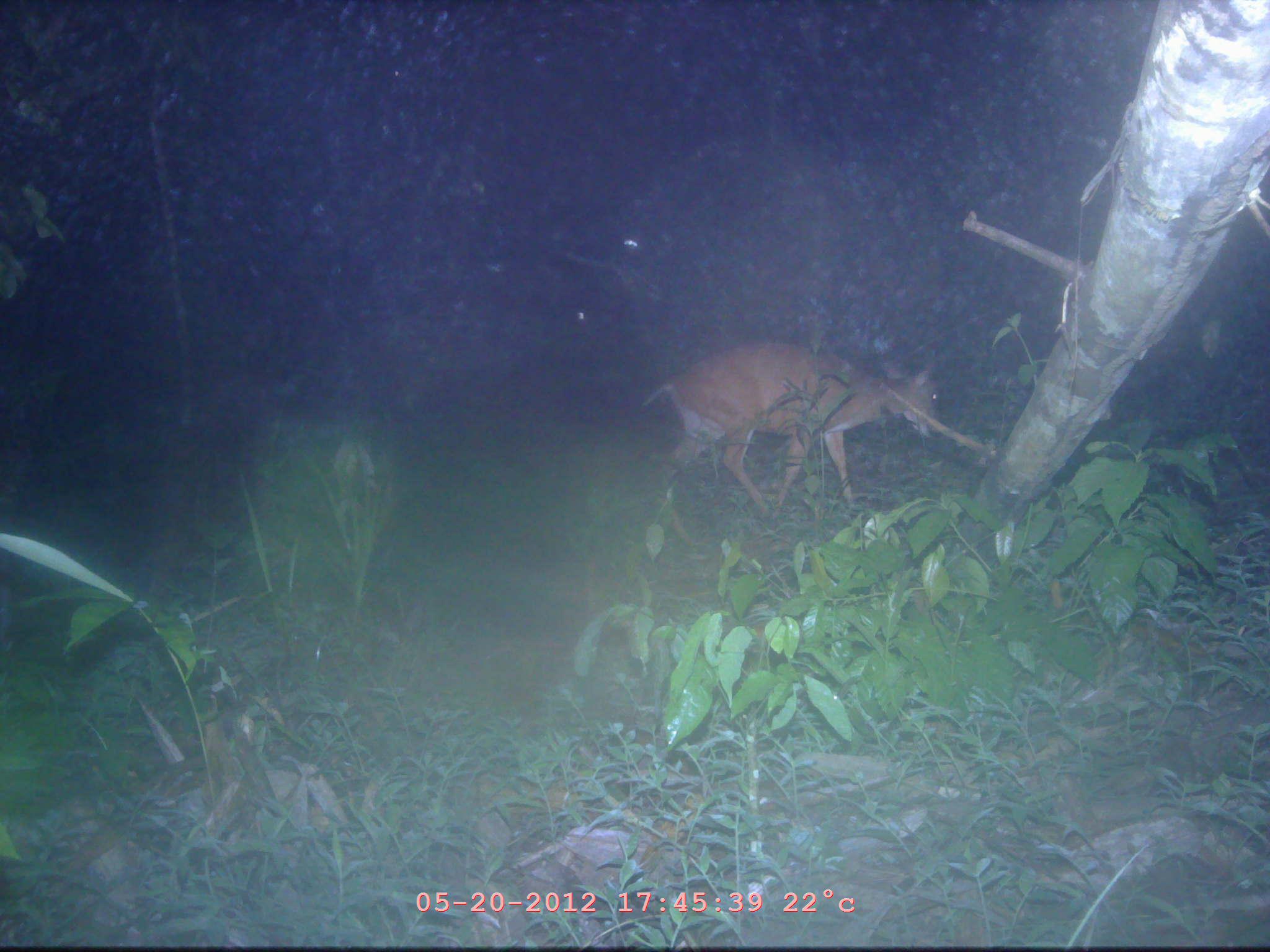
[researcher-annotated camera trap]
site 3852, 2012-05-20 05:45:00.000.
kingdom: Animalia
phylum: Chordata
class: Mammalia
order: Artiodactyla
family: Cervidae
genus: Muntiacus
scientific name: Muntiacus muntjak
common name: southern red muntjac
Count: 1.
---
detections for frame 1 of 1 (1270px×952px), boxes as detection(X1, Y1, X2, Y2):
muntiacus muntjak: detection(642, 341, 943, 551)